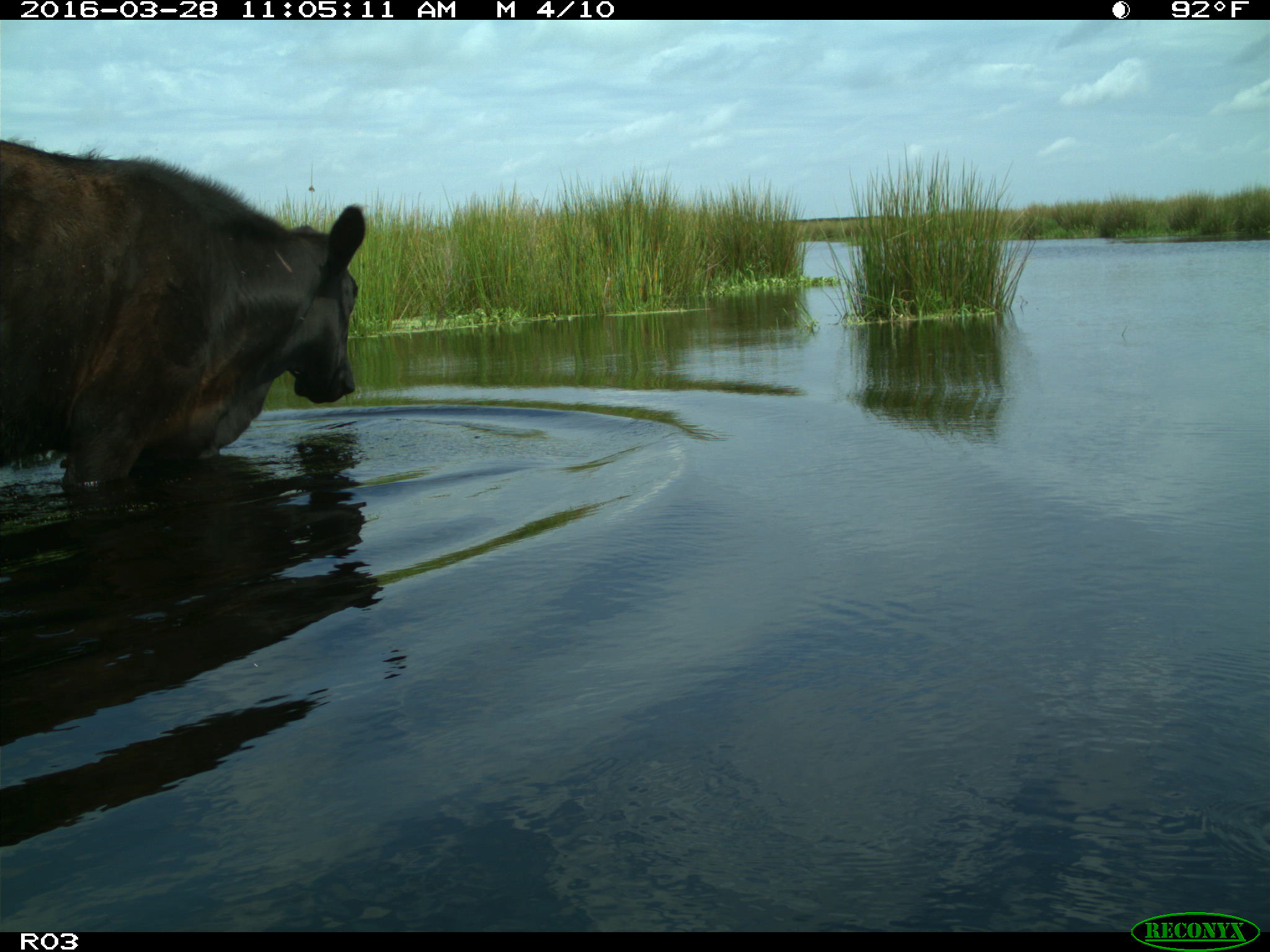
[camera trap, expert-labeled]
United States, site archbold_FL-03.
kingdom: Animalia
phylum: Chordata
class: Mammalia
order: Artiodactyla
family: Bovidae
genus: Bos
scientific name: Bos taurus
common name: domestic cow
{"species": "Bos taurus (domestic cow)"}